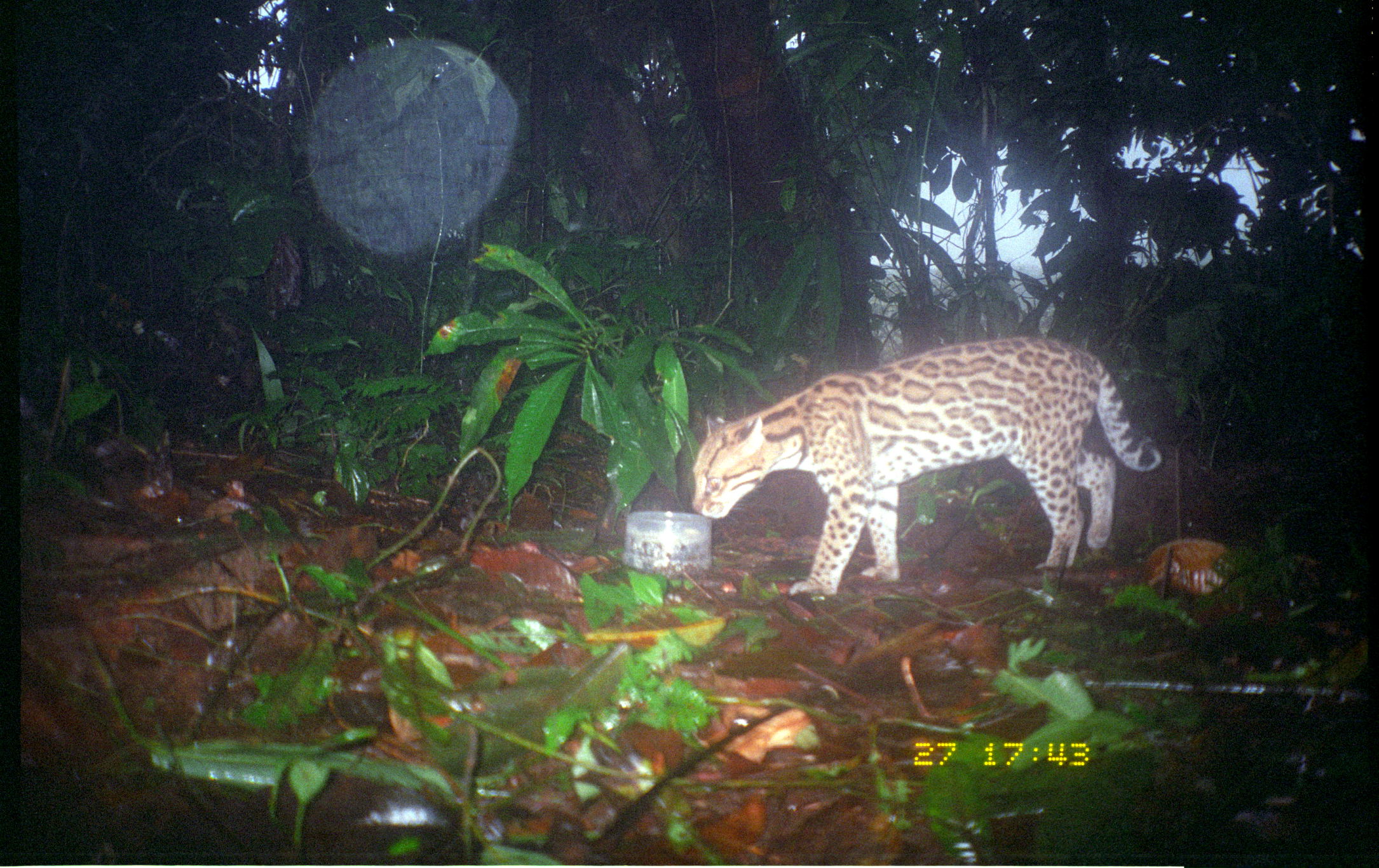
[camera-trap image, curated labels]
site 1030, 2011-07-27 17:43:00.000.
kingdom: Animalia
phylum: Chordata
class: Mammalia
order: Carnivora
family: Felidae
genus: Leopardus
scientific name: Leopardus pardalis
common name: ocelot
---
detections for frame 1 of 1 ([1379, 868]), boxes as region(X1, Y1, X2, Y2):
leopardus pardalis: region(690, 335, 1163, 601)